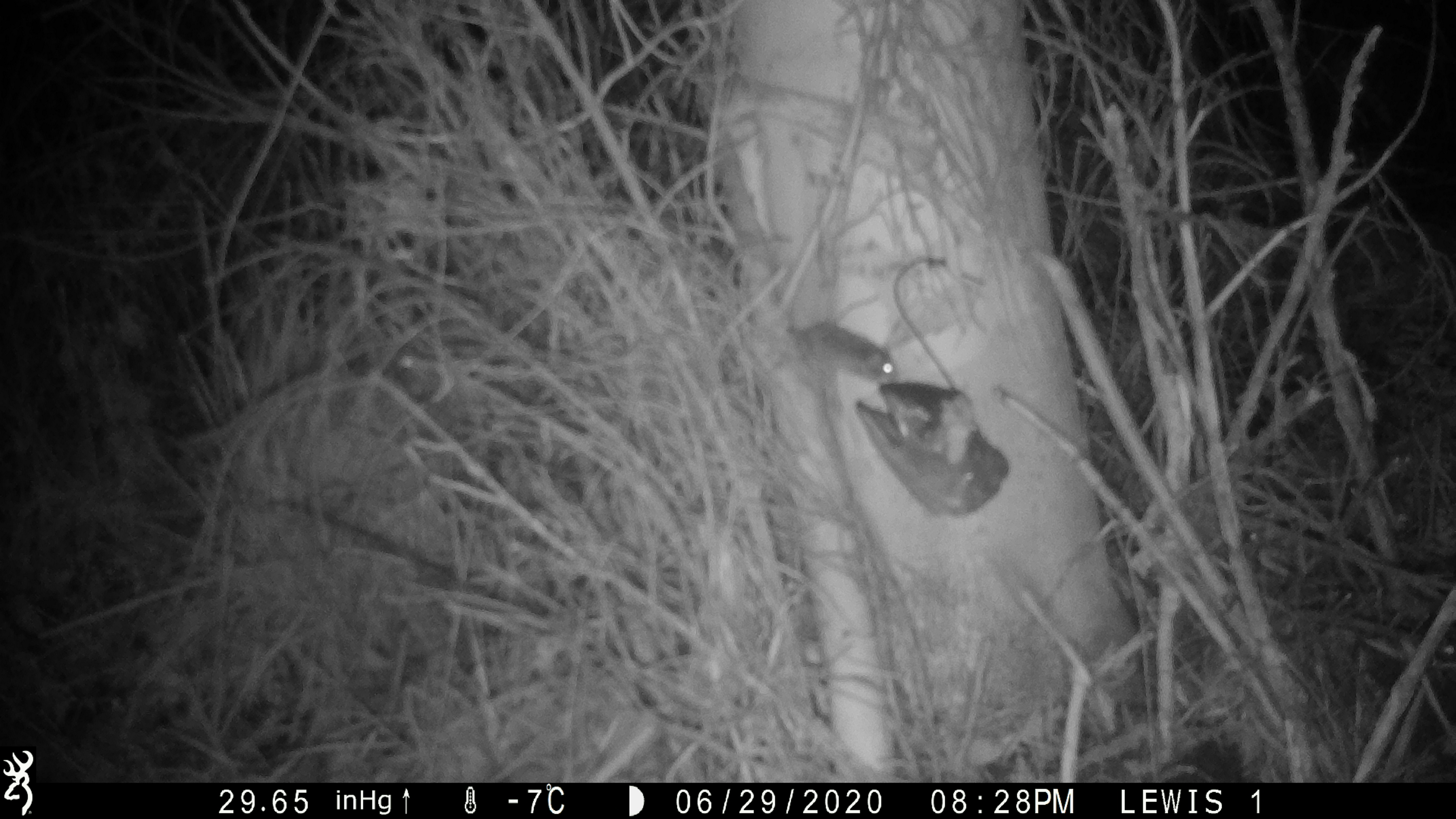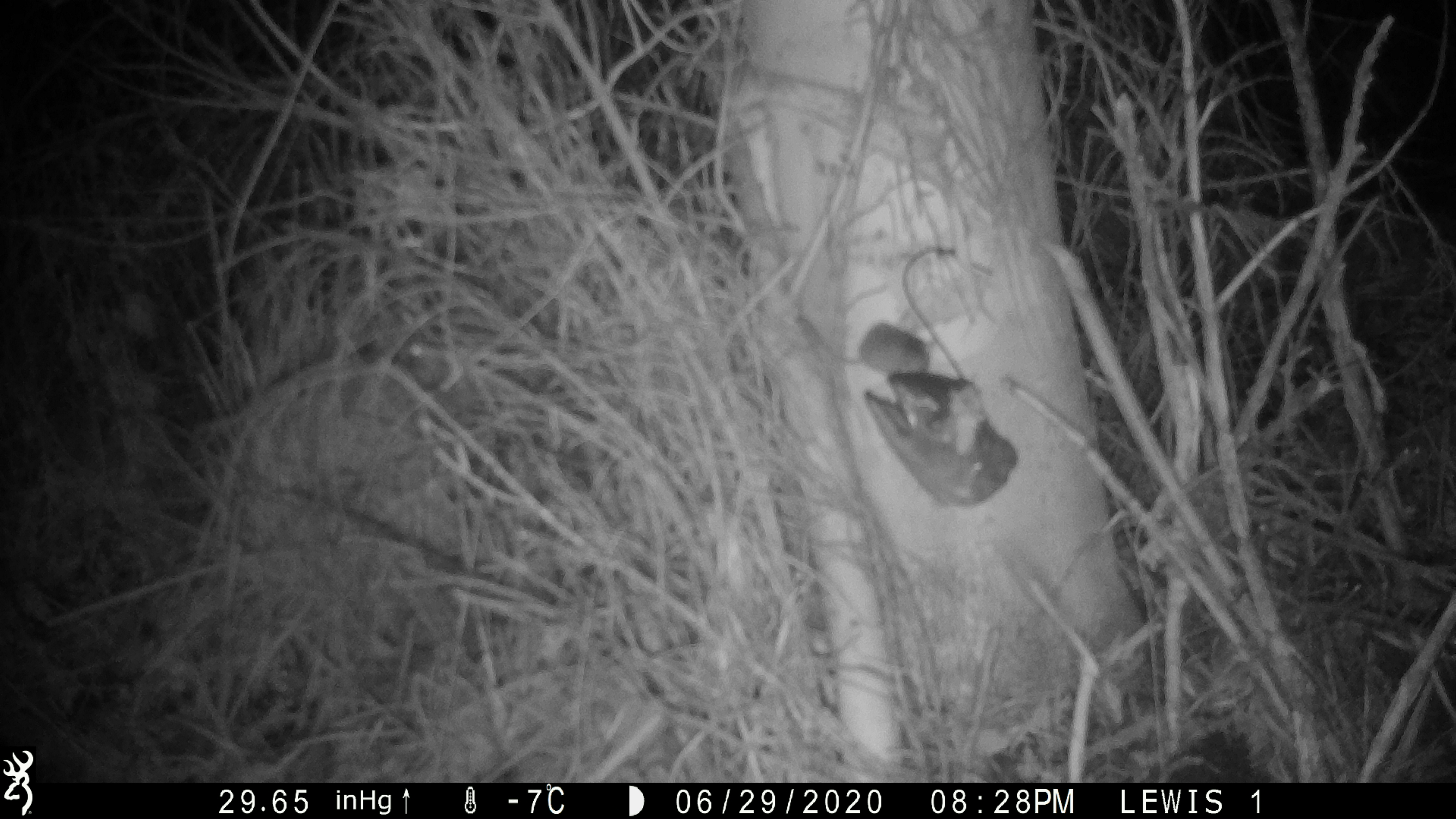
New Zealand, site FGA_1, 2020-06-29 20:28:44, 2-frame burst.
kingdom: Animalia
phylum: Chordata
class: Mammalia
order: Rodentia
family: Muridae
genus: Mus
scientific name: Mus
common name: mouse